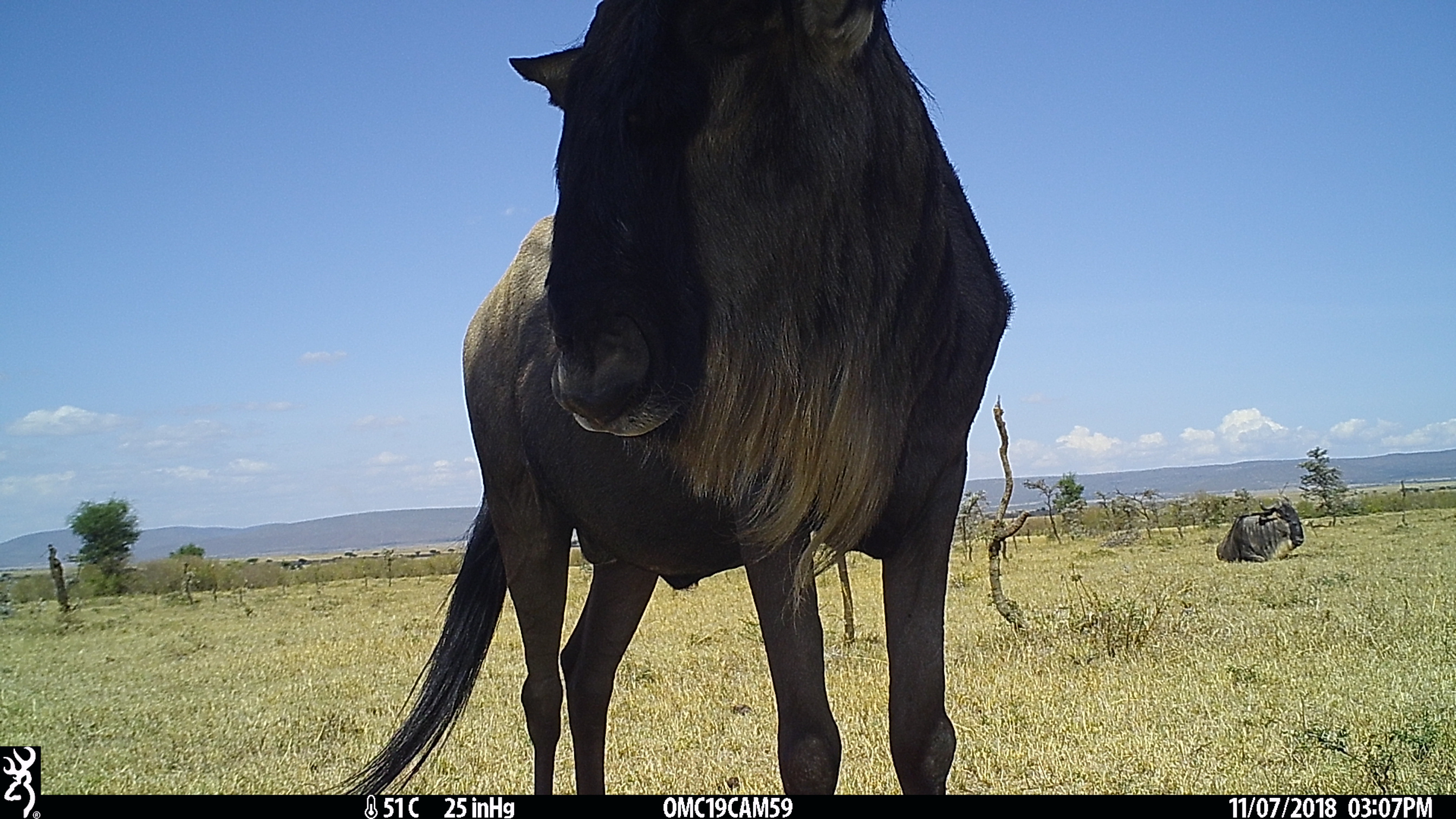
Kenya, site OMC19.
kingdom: Animalia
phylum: Chordata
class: Mammalia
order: Artiodactyla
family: Bovidae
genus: Connochaetes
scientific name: Connochaetes taurinus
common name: blue wildebeest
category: wildebeest